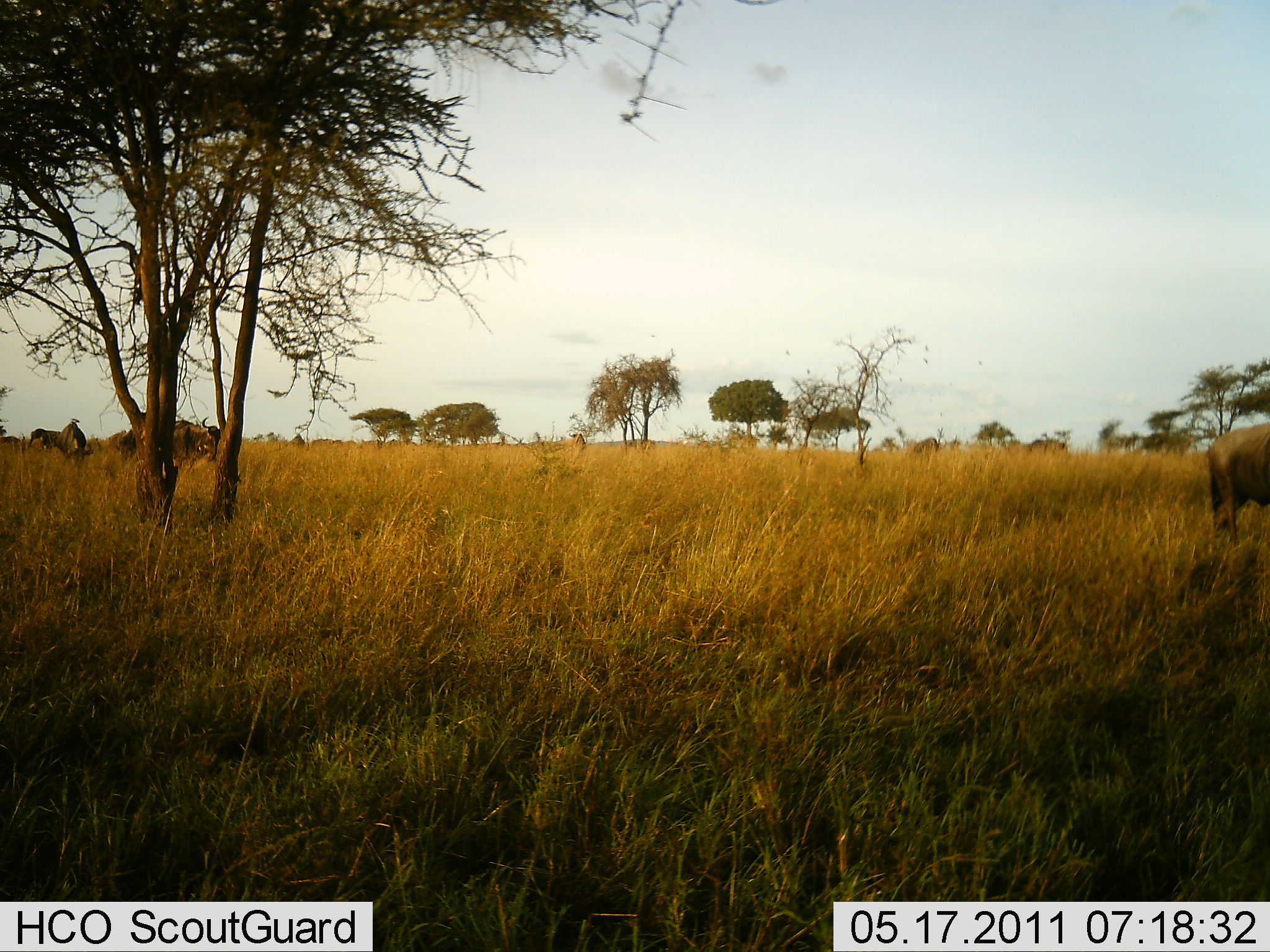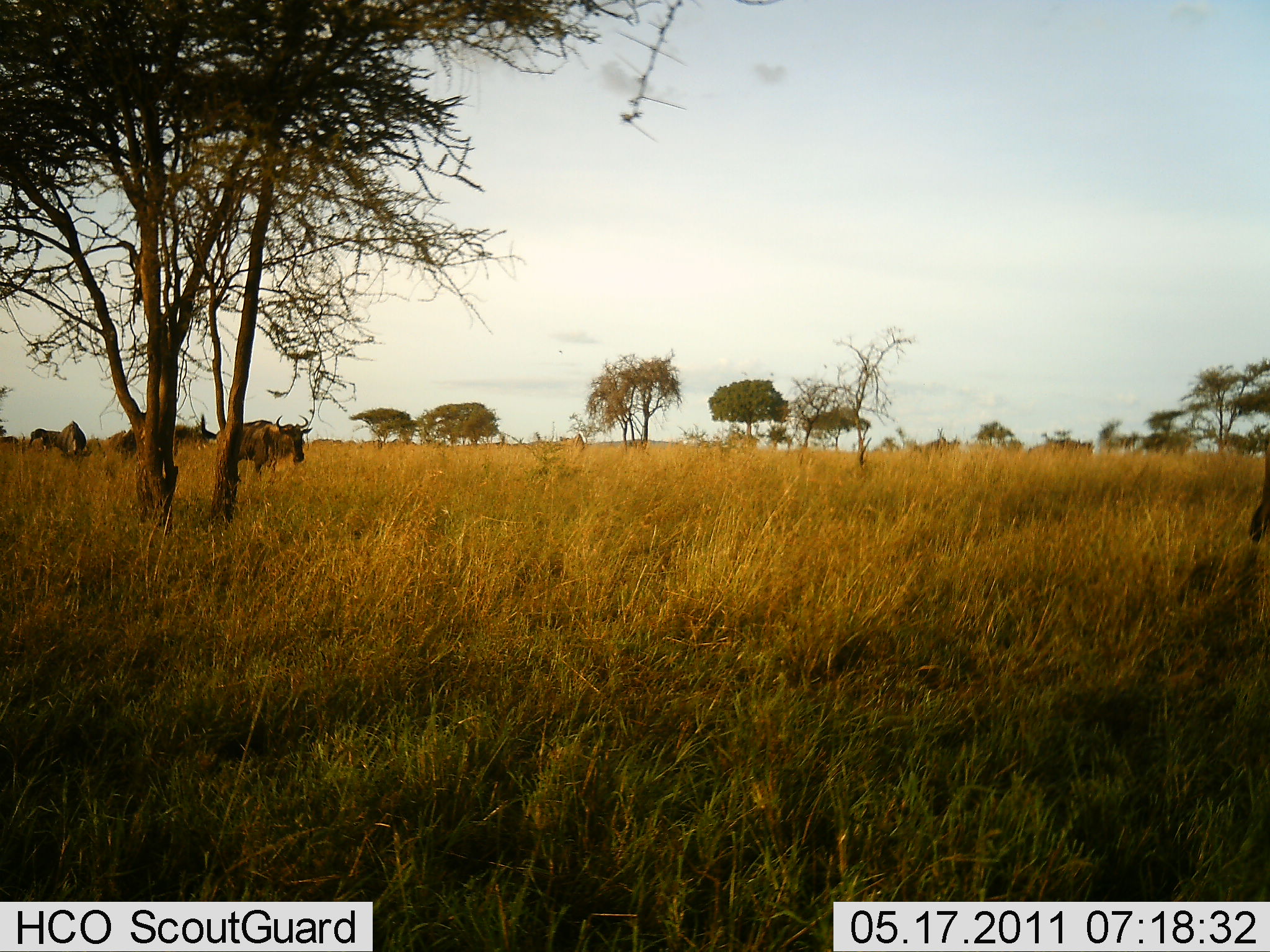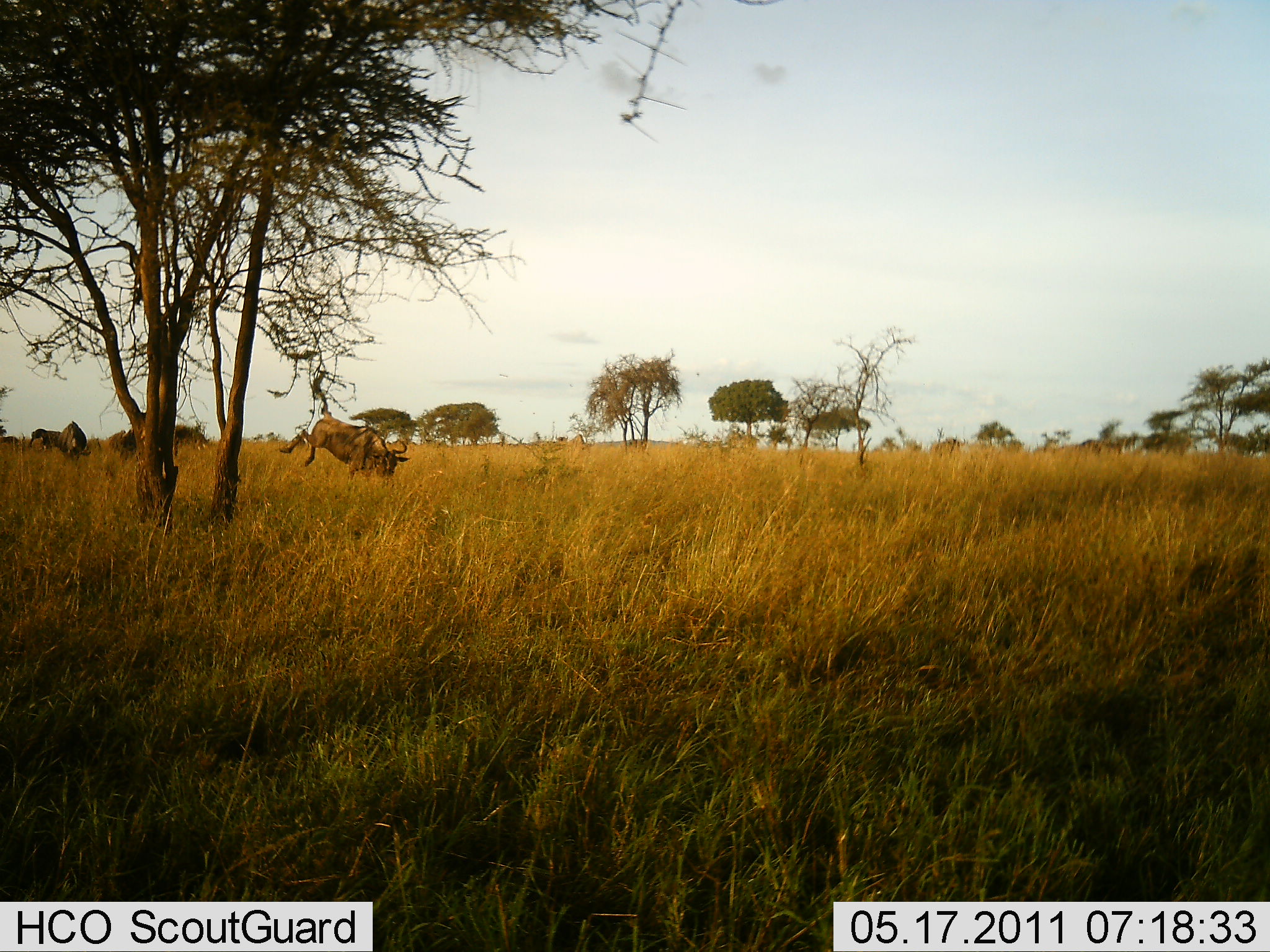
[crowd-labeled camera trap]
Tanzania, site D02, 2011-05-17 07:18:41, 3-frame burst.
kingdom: Animalia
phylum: Chordata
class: Mammalia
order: Artiodactyla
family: Bovidae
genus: Connochaetes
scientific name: Connochaetes taurinus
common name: blue wildebeest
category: wildebeest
Wildebeest (blue wildebeest) (Connochaetes taurinus), count 6. Behavior (volunteer vote fractions): standing 9%, resting 9%, moving 100%, interacting 0%. Young present (vote fraction): 0%. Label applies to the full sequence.